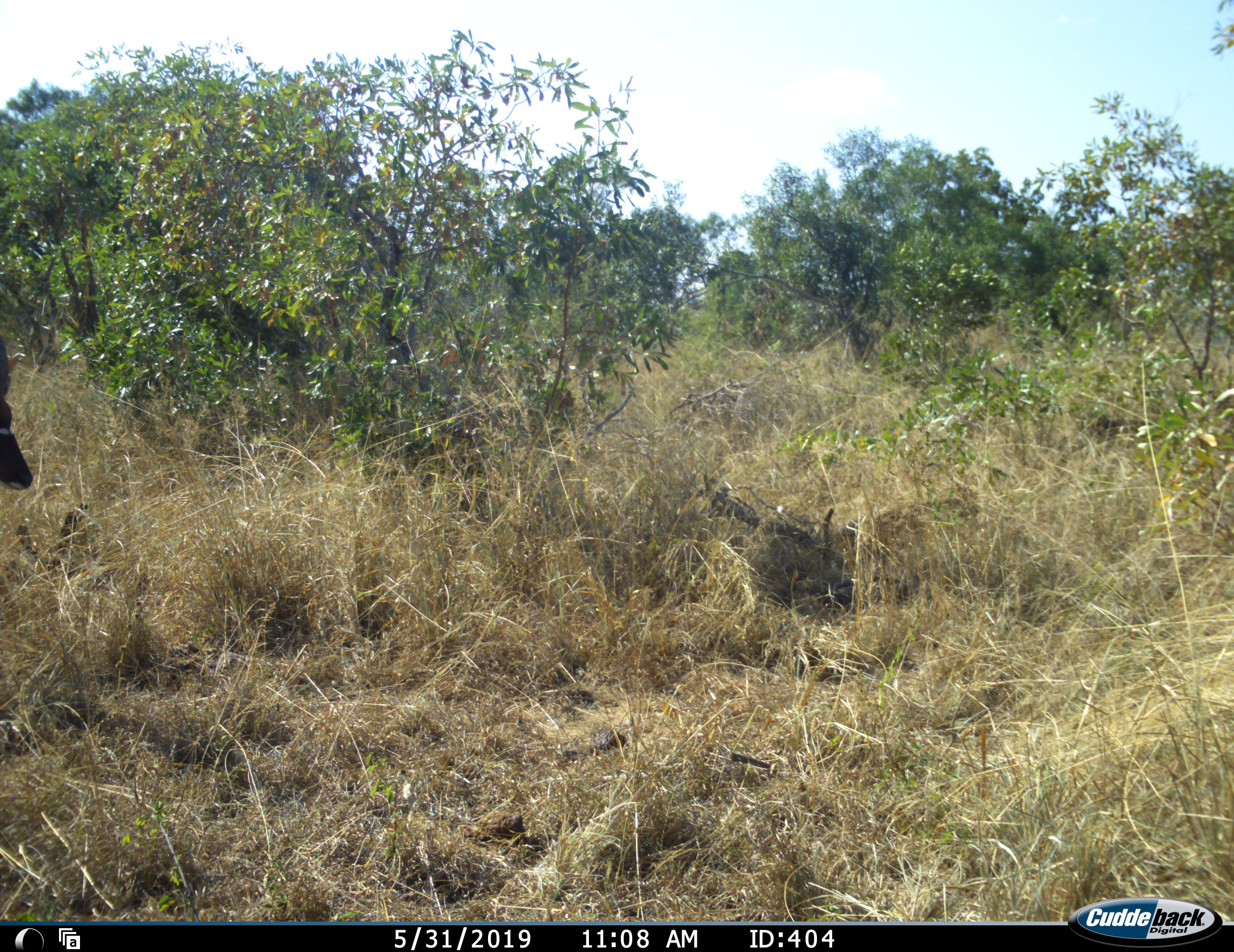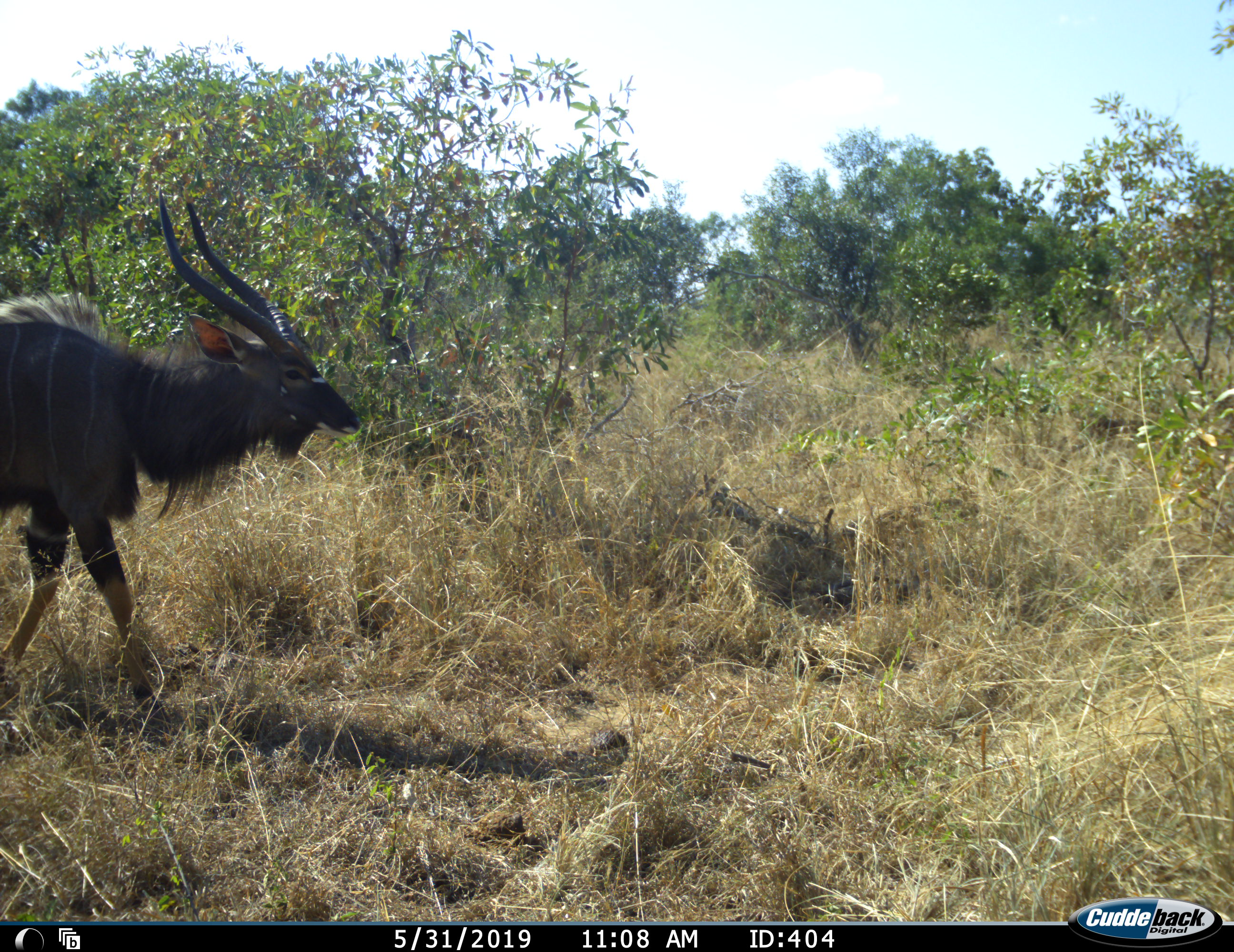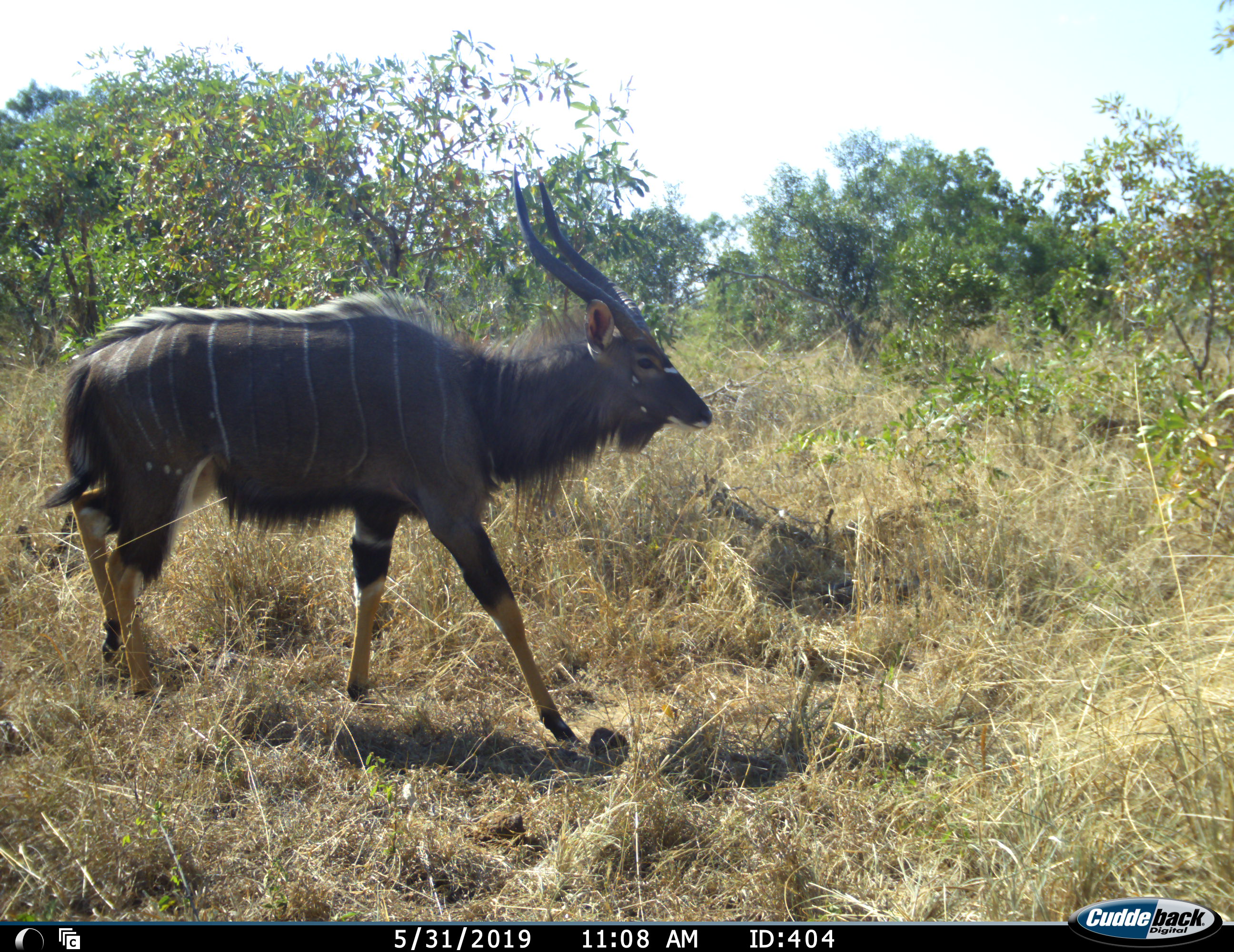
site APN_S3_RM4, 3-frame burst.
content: unidentified animal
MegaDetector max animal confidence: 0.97